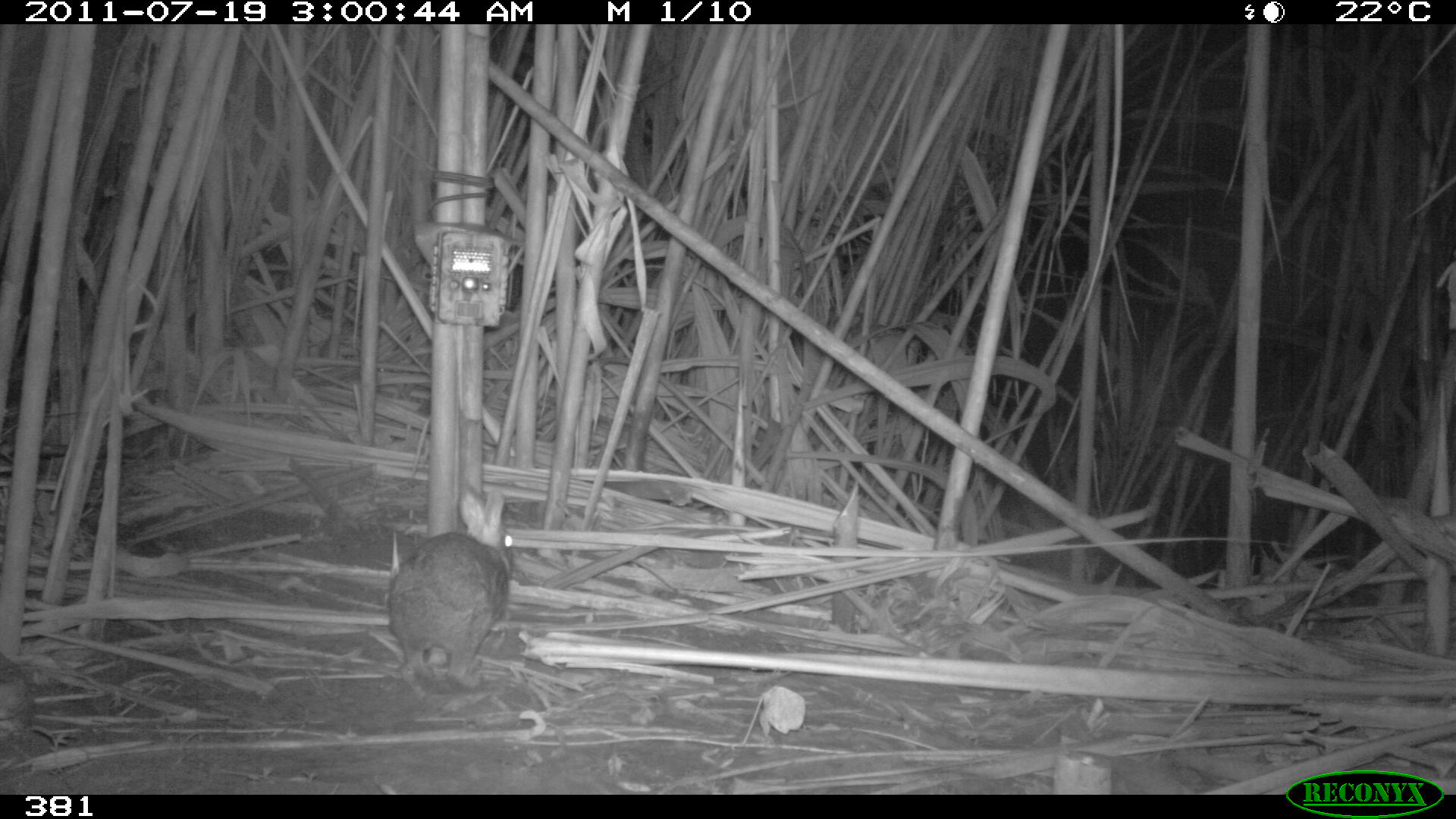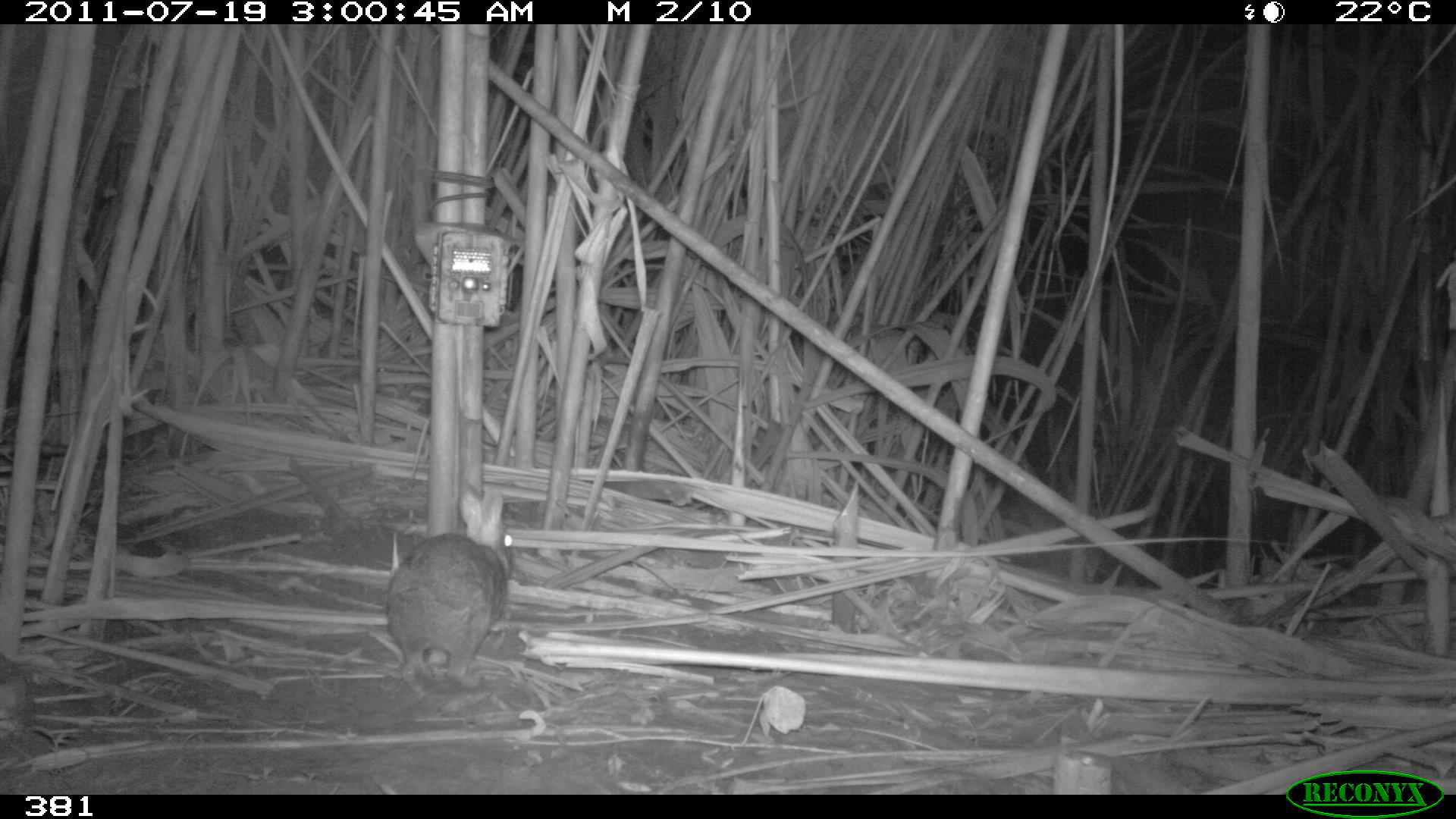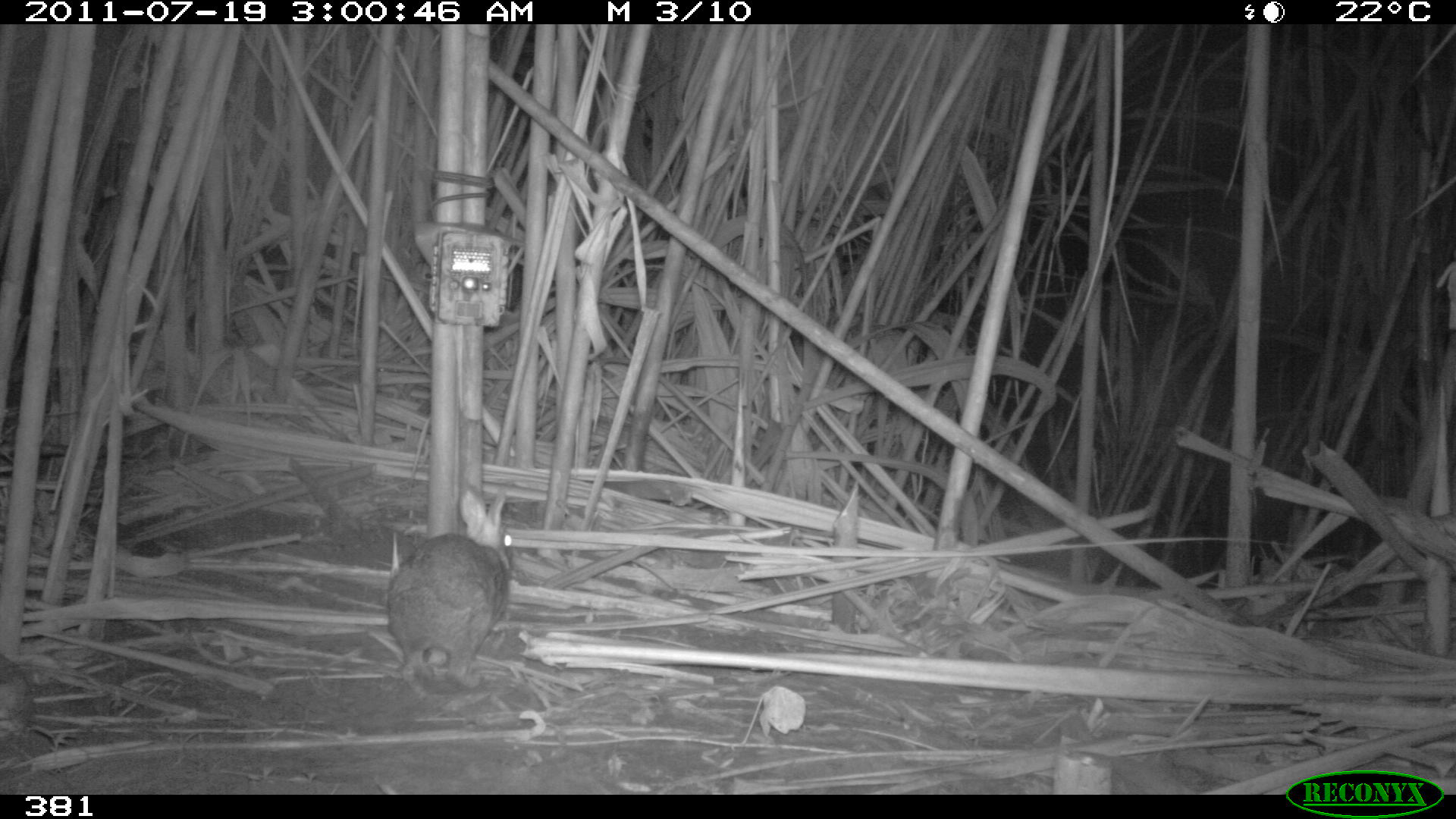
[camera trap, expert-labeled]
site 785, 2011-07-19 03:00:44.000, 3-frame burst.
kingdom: Animalia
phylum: Chordata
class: Mammalia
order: Lagomorpha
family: Leporidae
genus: Sylvilagus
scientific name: Sylvilagus brasiliensis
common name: tapeti